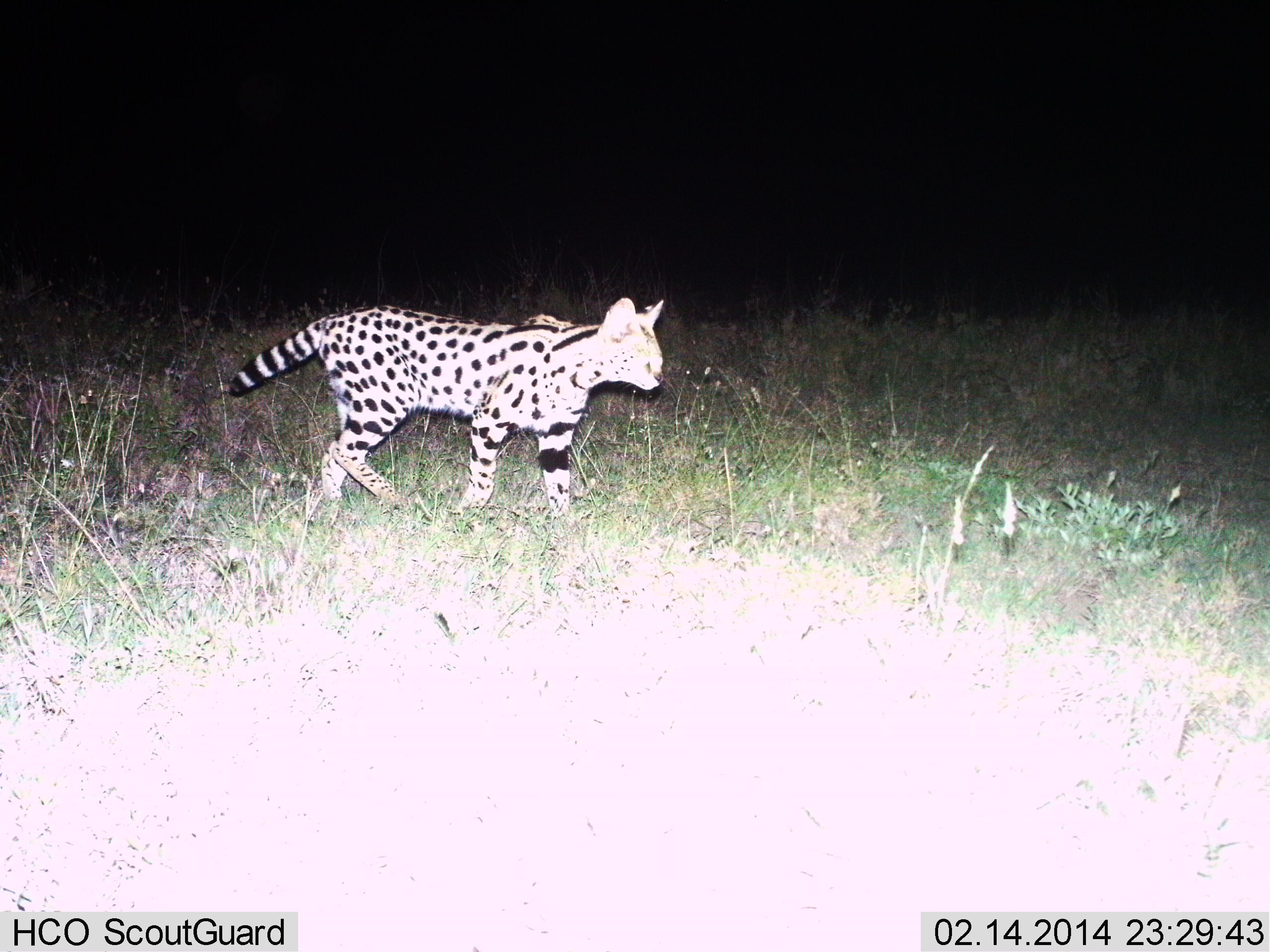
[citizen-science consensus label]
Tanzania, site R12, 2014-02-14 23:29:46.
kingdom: Animalia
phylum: Chordata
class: Mammalia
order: Carnivora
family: Felidae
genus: Leptailurus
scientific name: Leptailurus serval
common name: serval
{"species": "serval (Leptailurus serval)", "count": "1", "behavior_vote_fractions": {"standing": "0%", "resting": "0%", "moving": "100%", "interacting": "0%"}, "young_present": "0%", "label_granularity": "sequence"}